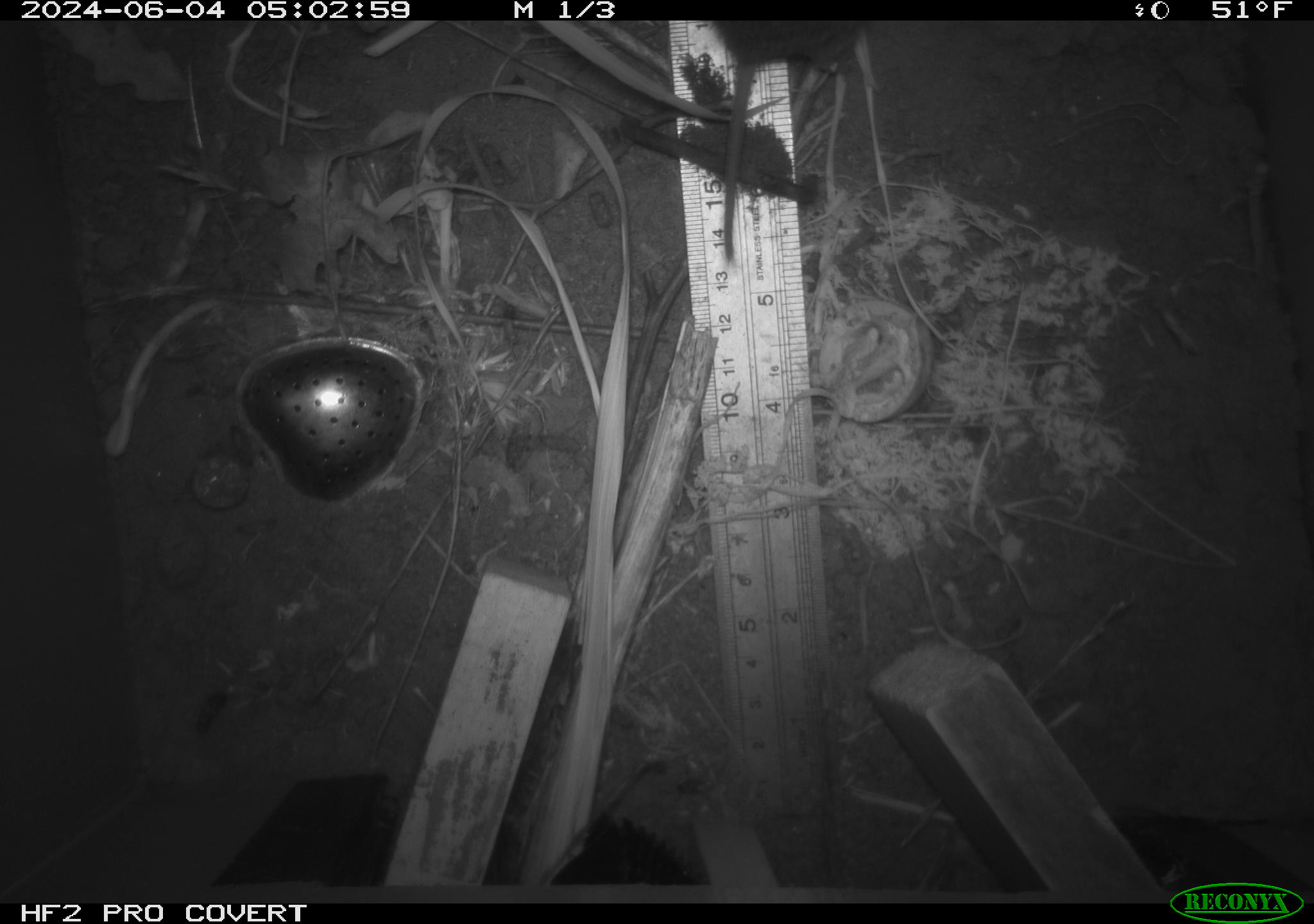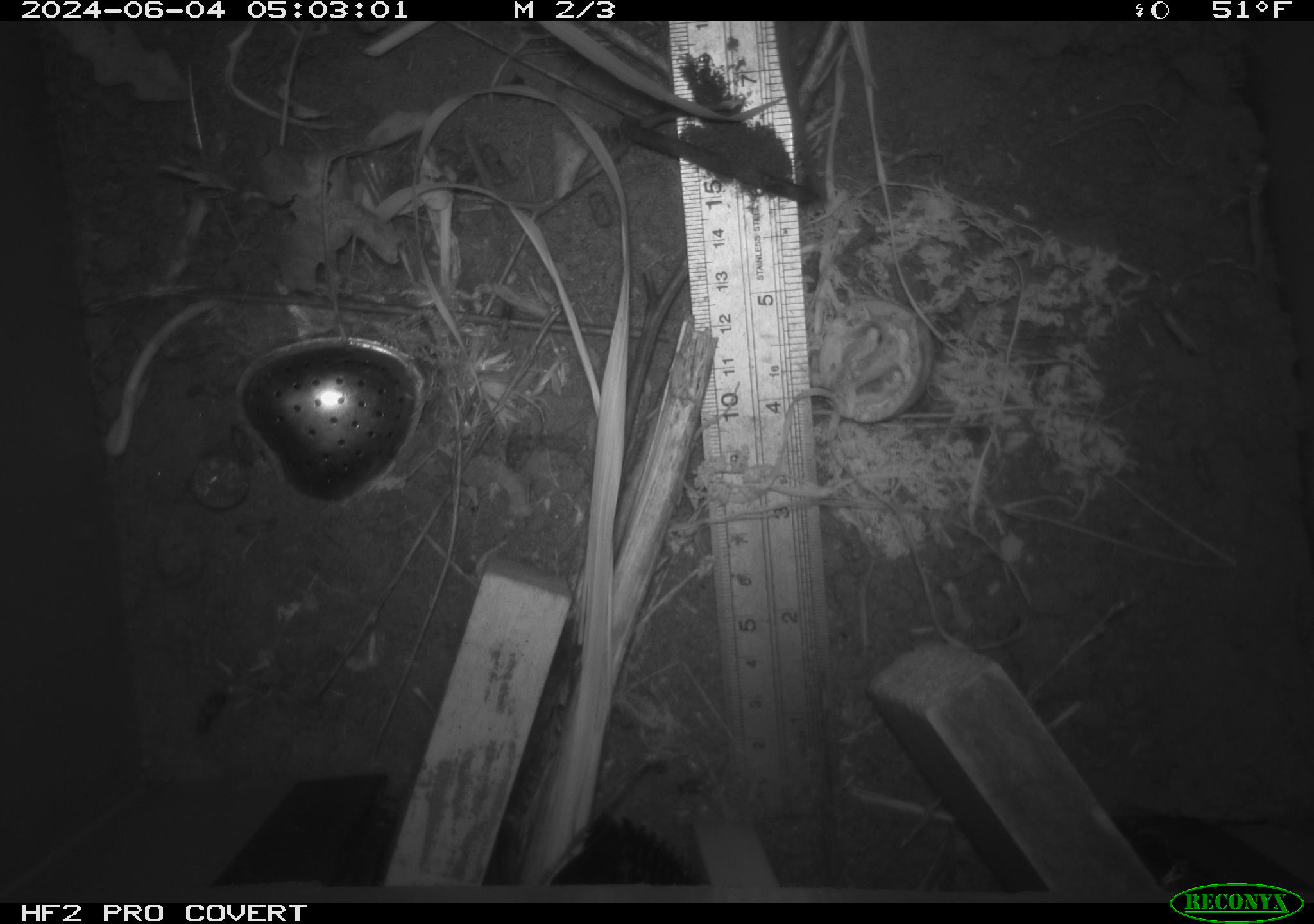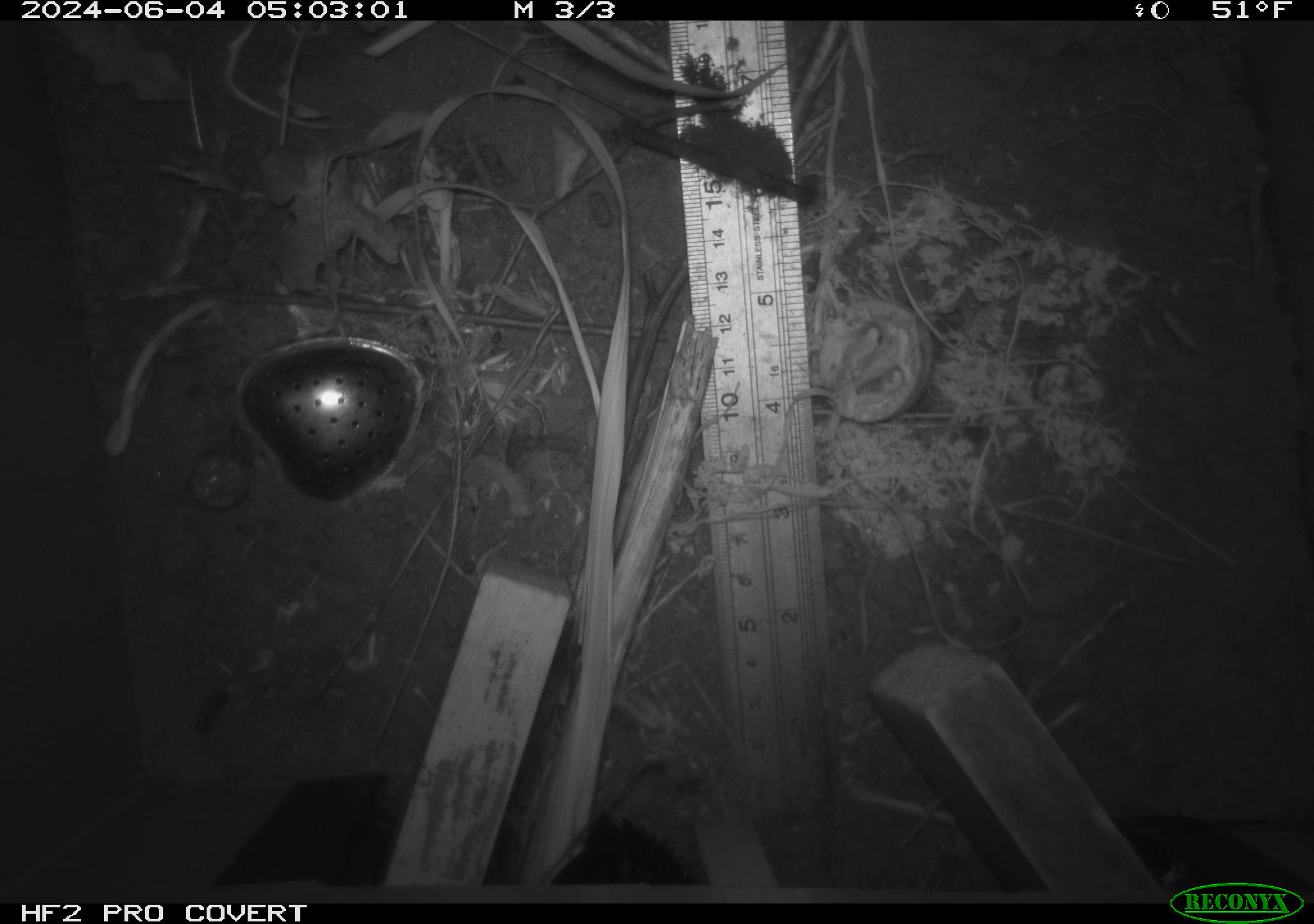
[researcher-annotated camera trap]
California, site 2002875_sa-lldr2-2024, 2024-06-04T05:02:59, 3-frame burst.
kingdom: Animalia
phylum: Chordata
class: Mammalia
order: Rodentia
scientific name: Rodentia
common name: rodent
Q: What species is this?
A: Rodent (Rodentia).